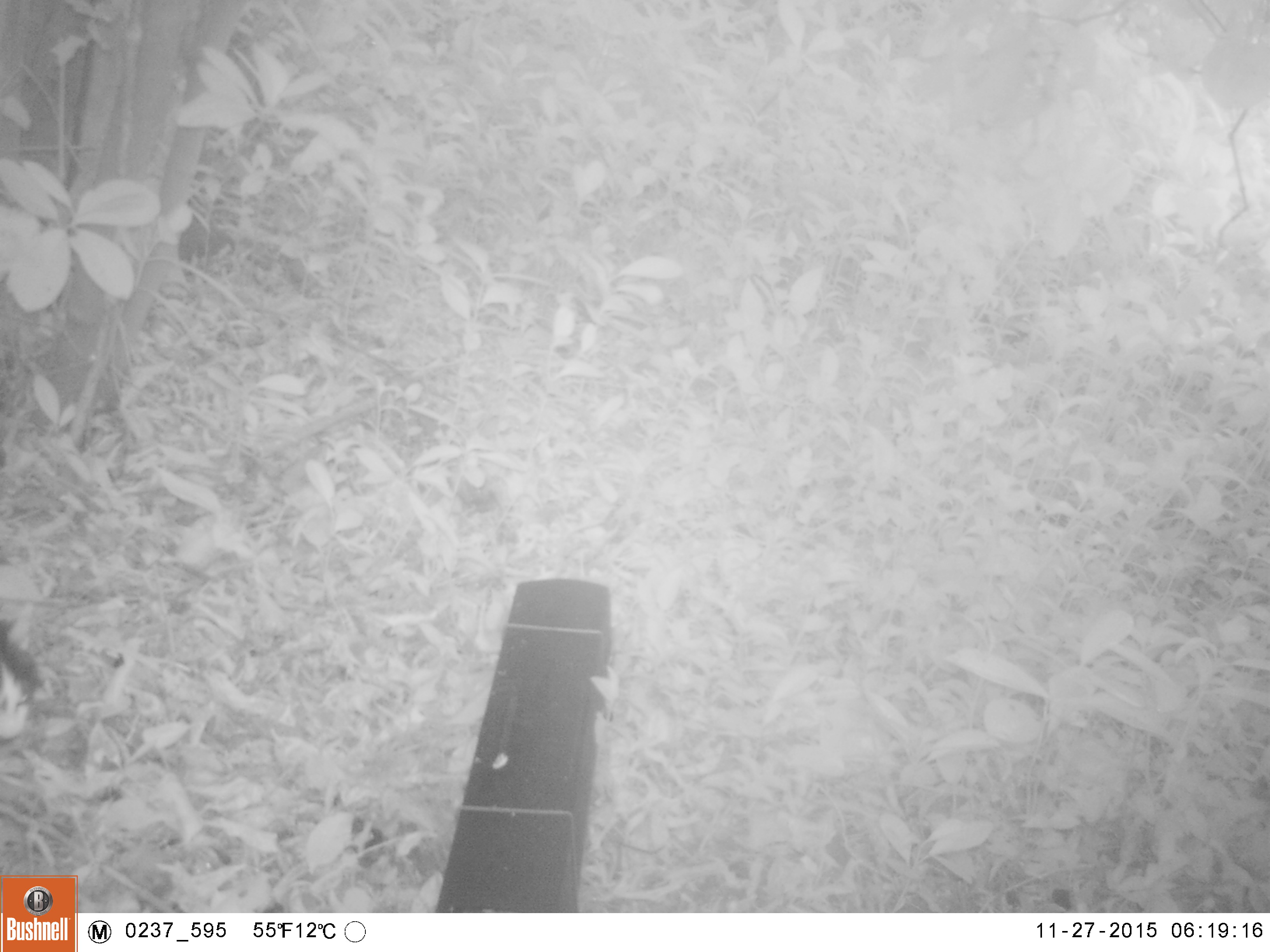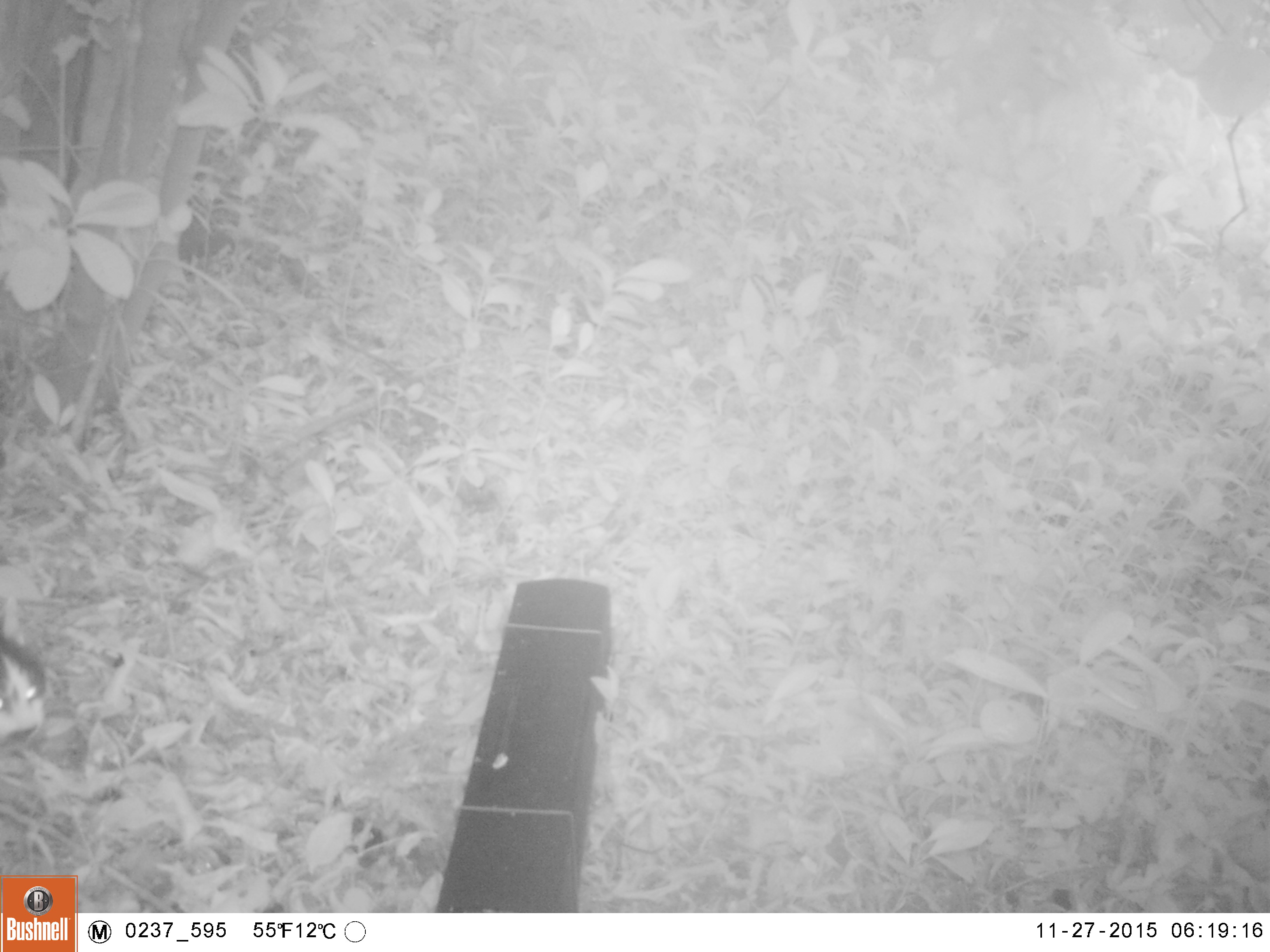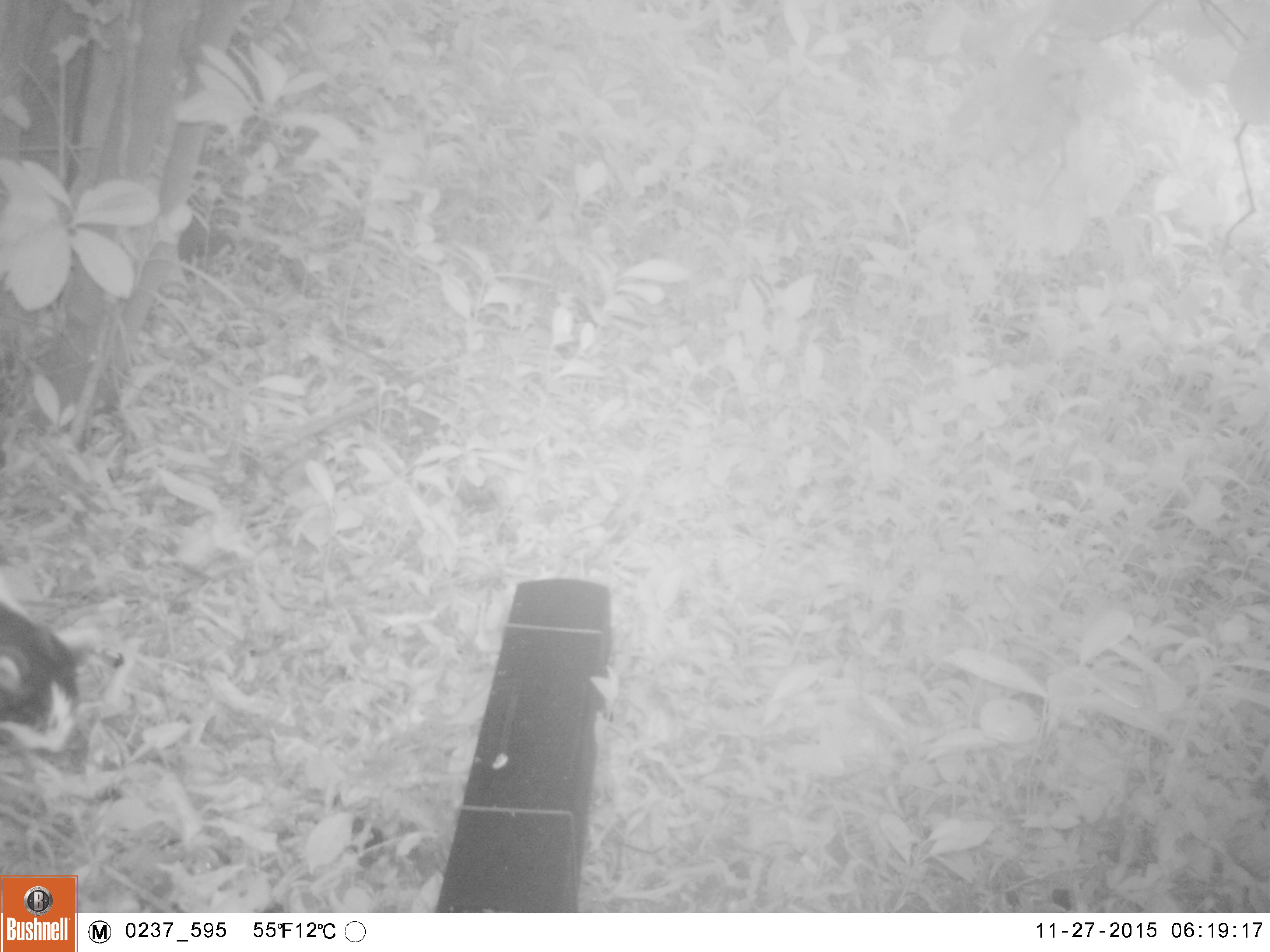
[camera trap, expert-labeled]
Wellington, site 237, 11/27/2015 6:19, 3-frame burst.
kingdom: Animalia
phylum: Chordata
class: Mammalia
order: Carnivora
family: Felidae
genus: Felis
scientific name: Felis catus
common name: cat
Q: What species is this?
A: Cat (Felis catus).